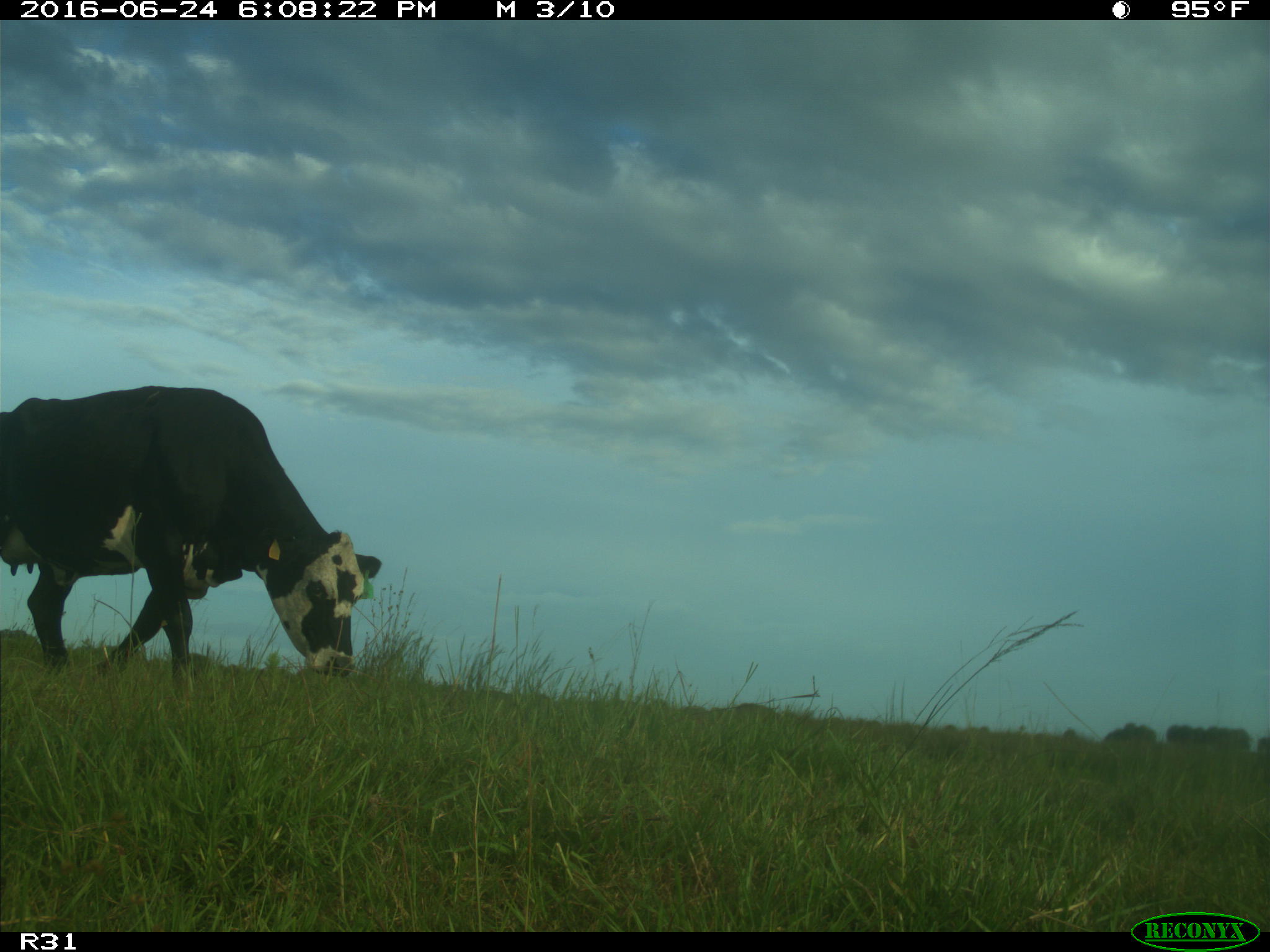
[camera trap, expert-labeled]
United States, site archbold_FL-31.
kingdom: Animalia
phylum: Chordata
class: Mammalia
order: Artiodactyla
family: Bovidae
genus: Bos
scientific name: Bos taurus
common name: domestic cow